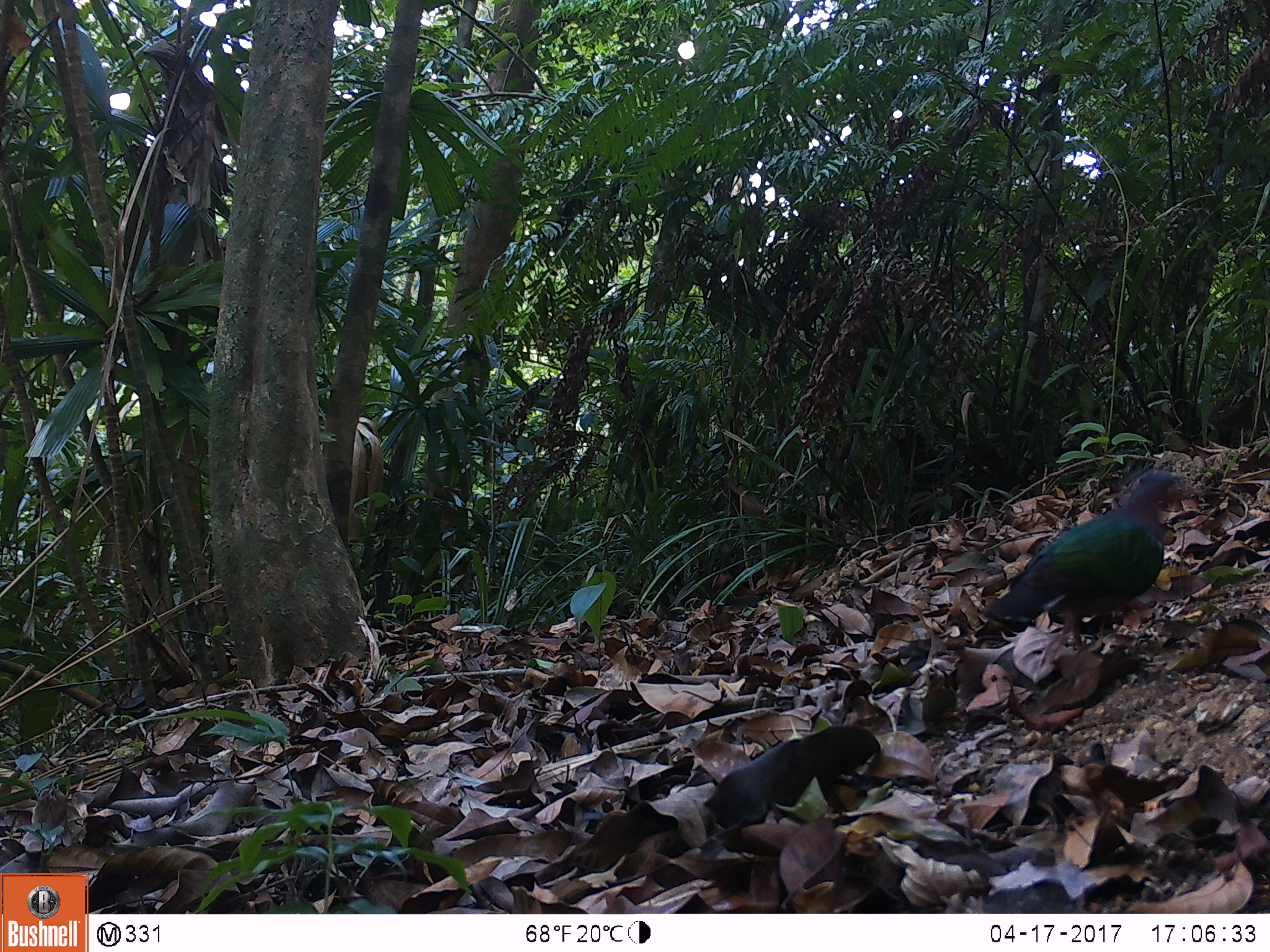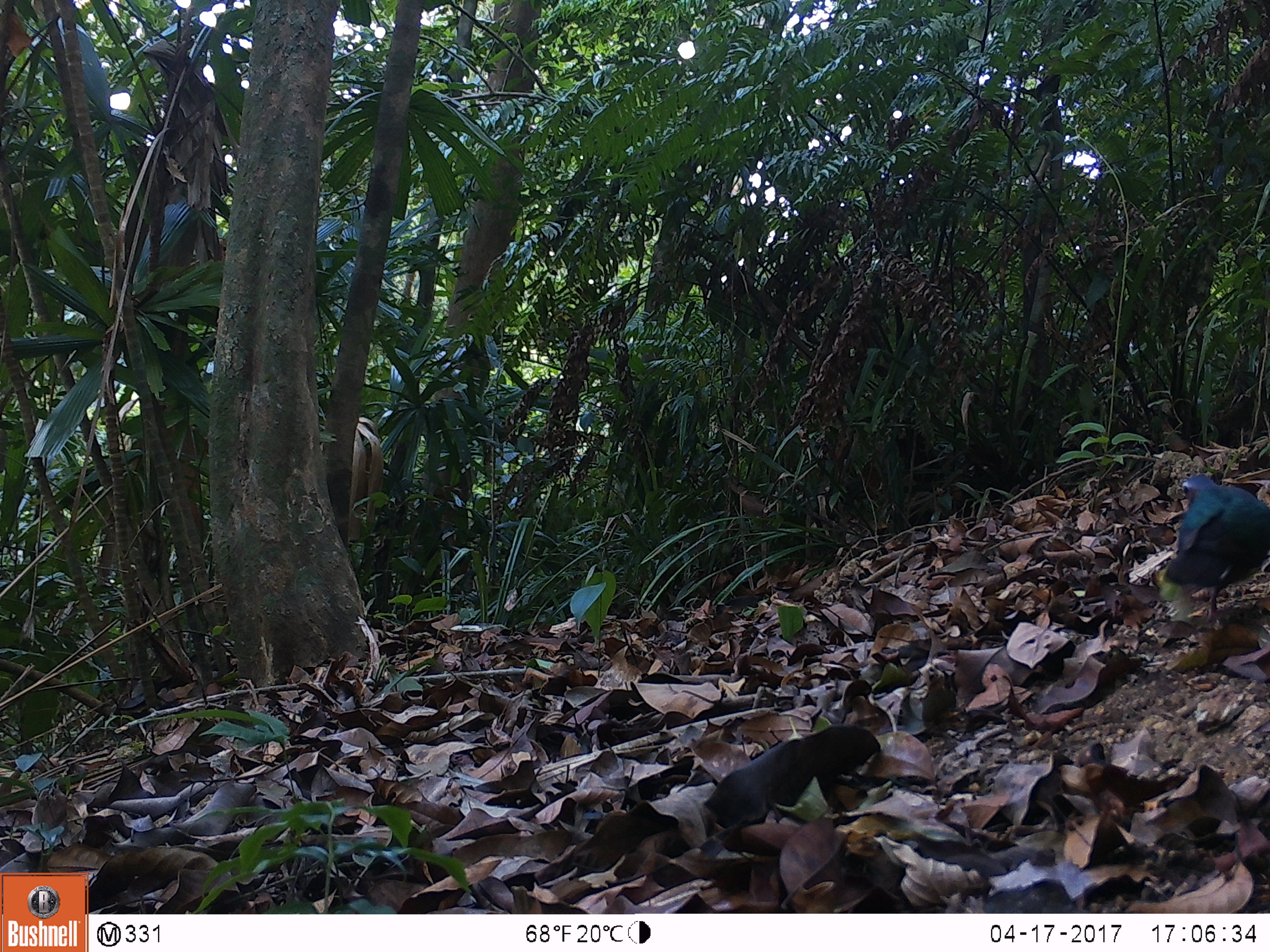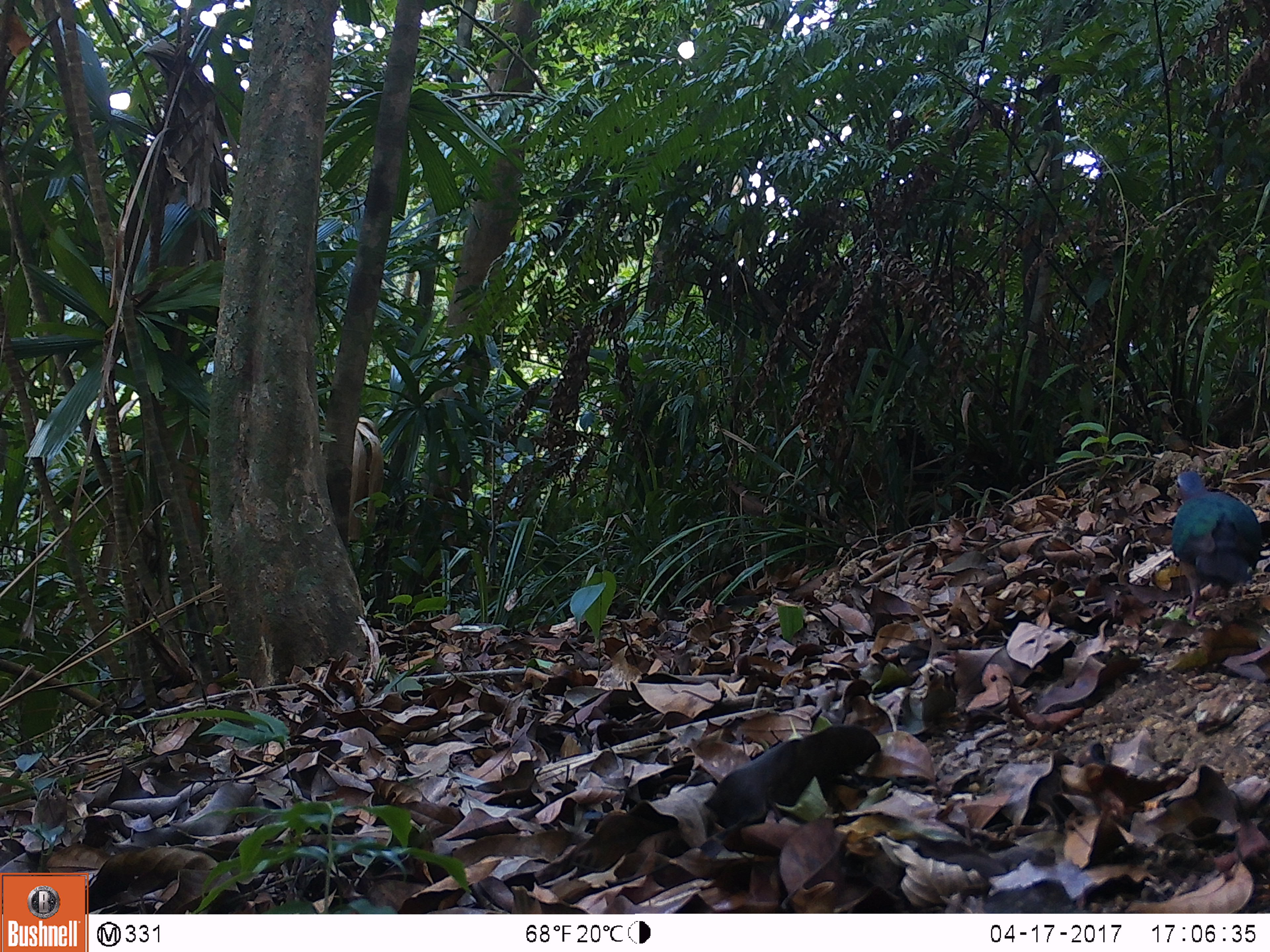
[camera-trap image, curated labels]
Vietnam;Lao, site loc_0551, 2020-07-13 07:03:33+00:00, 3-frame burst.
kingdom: Animalia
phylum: Chordata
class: Aves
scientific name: Aves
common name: bird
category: unidentified bird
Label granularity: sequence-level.